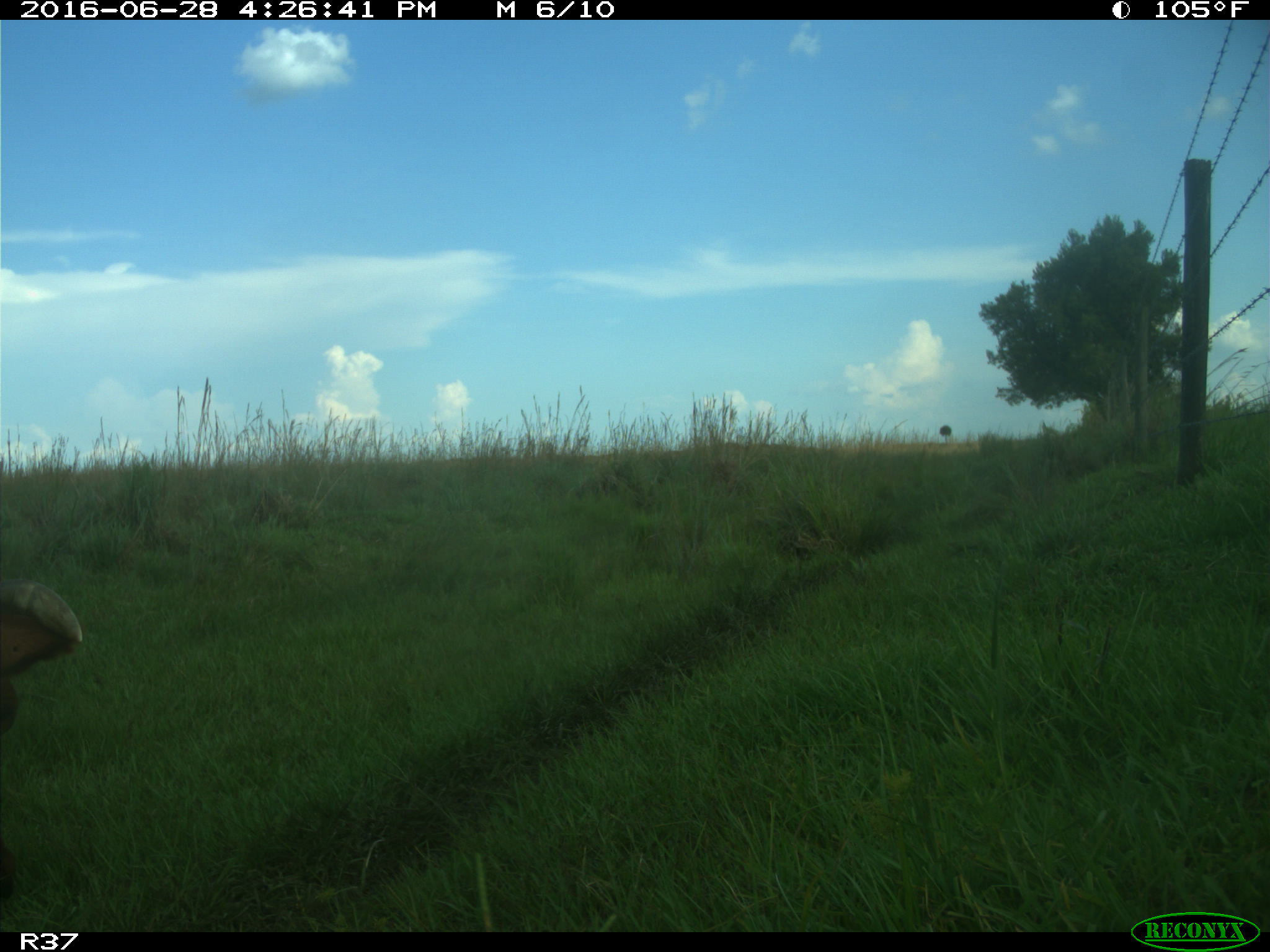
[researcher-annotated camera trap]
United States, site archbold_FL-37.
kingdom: Animalia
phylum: Chordata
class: Mammalia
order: Artiodactyla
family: Bovidae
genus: Bos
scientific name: Bos taurus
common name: domestic cow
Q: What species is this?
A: Bos taurus (domestic cow).